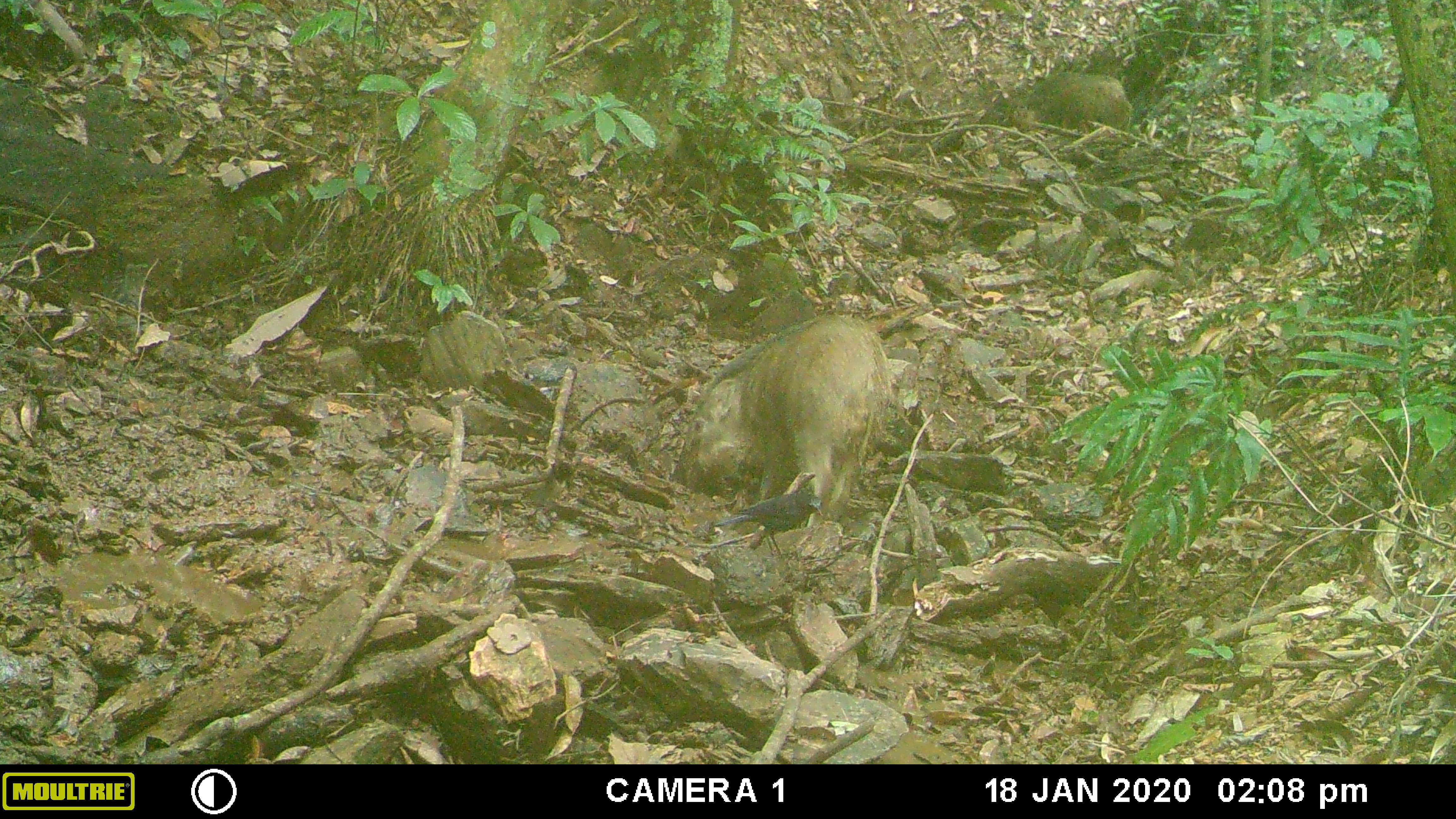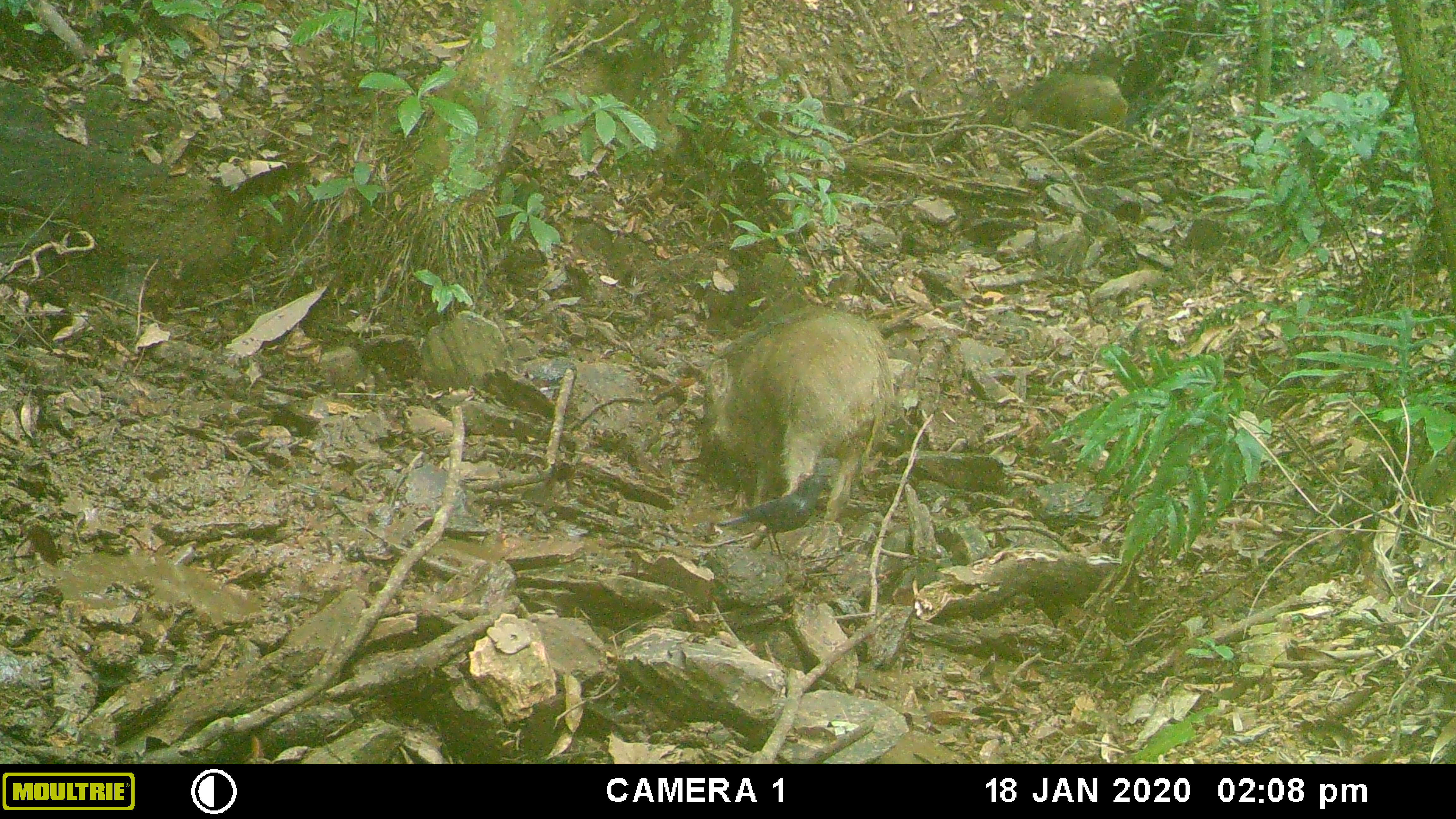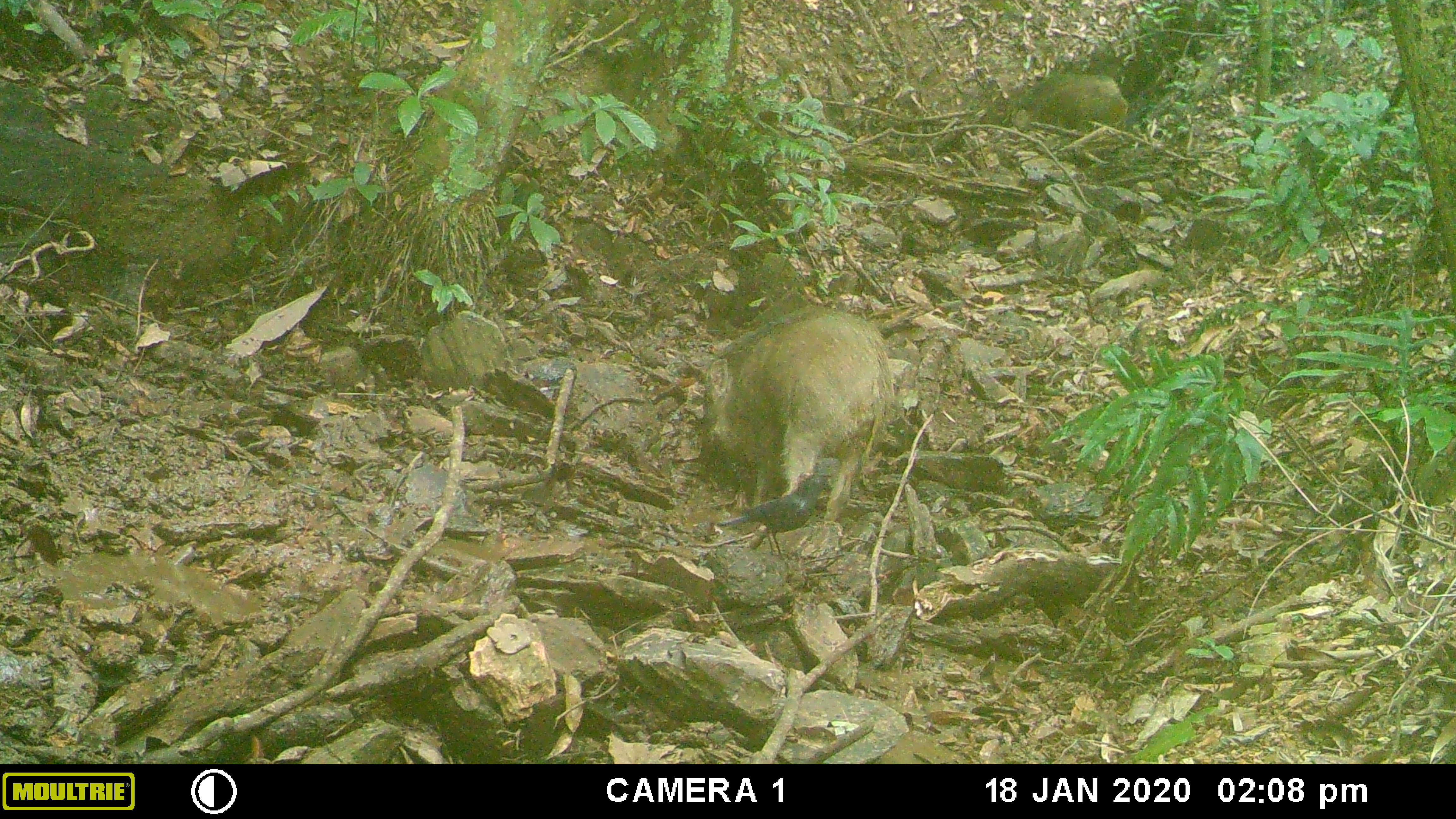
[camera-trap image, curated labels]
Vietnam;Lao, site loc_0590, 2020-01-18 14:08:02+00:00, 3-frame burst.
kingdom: Animalia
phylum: Chordata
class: Mammalia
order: Artiodactyla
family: Suidae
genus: Sus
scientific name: Sus scrofa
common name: eurasian wild pig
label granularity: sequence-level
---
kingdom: Animalia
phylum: Chordata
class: Aves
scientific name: Aves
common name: bird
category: unidentified bird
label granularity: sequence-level